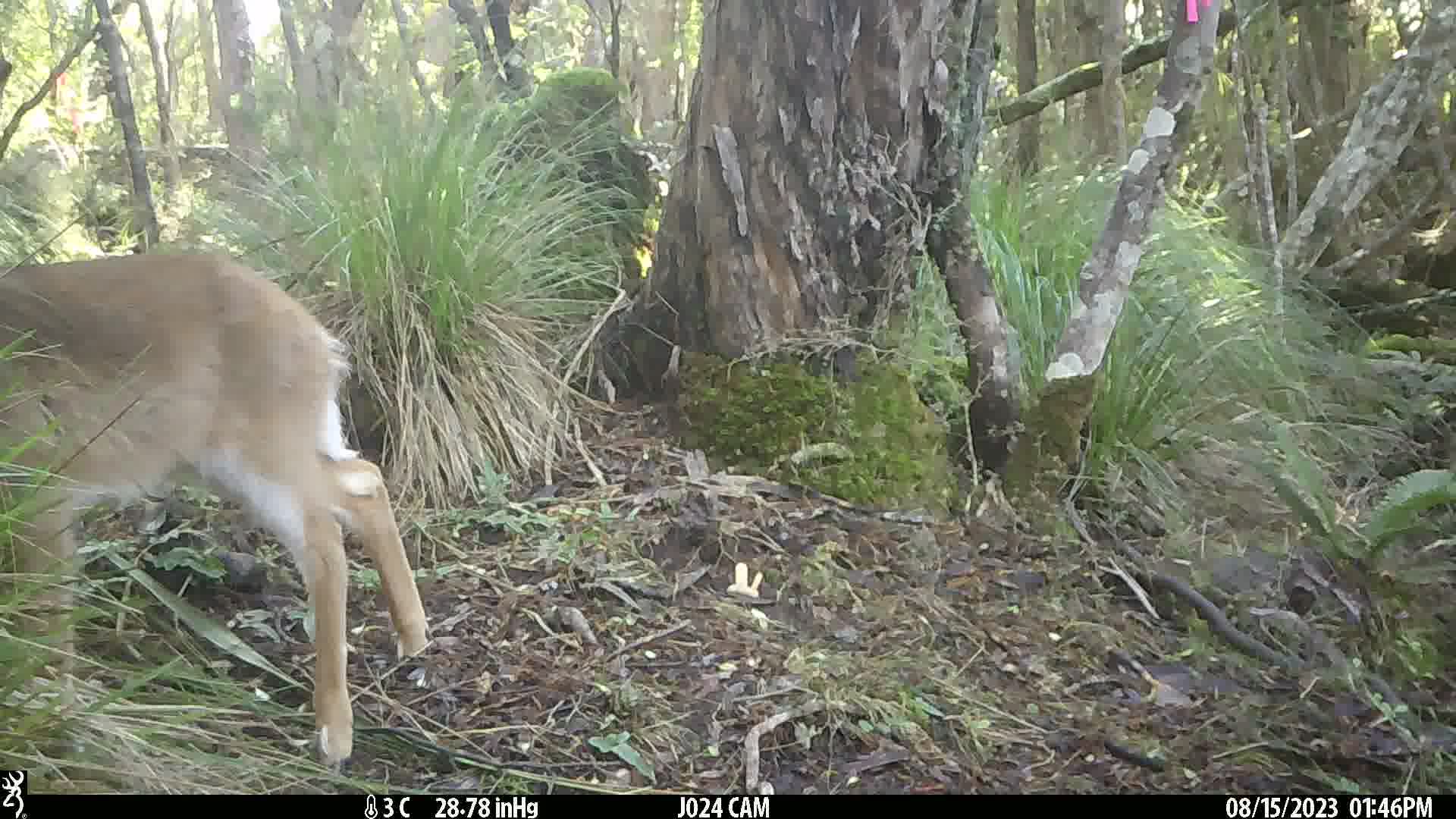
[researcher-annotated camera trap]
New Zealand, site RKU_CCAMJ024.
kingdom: Animalia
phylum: Chordata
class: Mammalia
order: Artiodactyla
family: Cervidae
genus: Odocoileus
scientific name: Odocoileus virginianus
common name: white-tailed deer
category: white tailed deer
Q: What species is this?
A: White tailed deer (white-tailed deer) (Odocoileus virginianus).